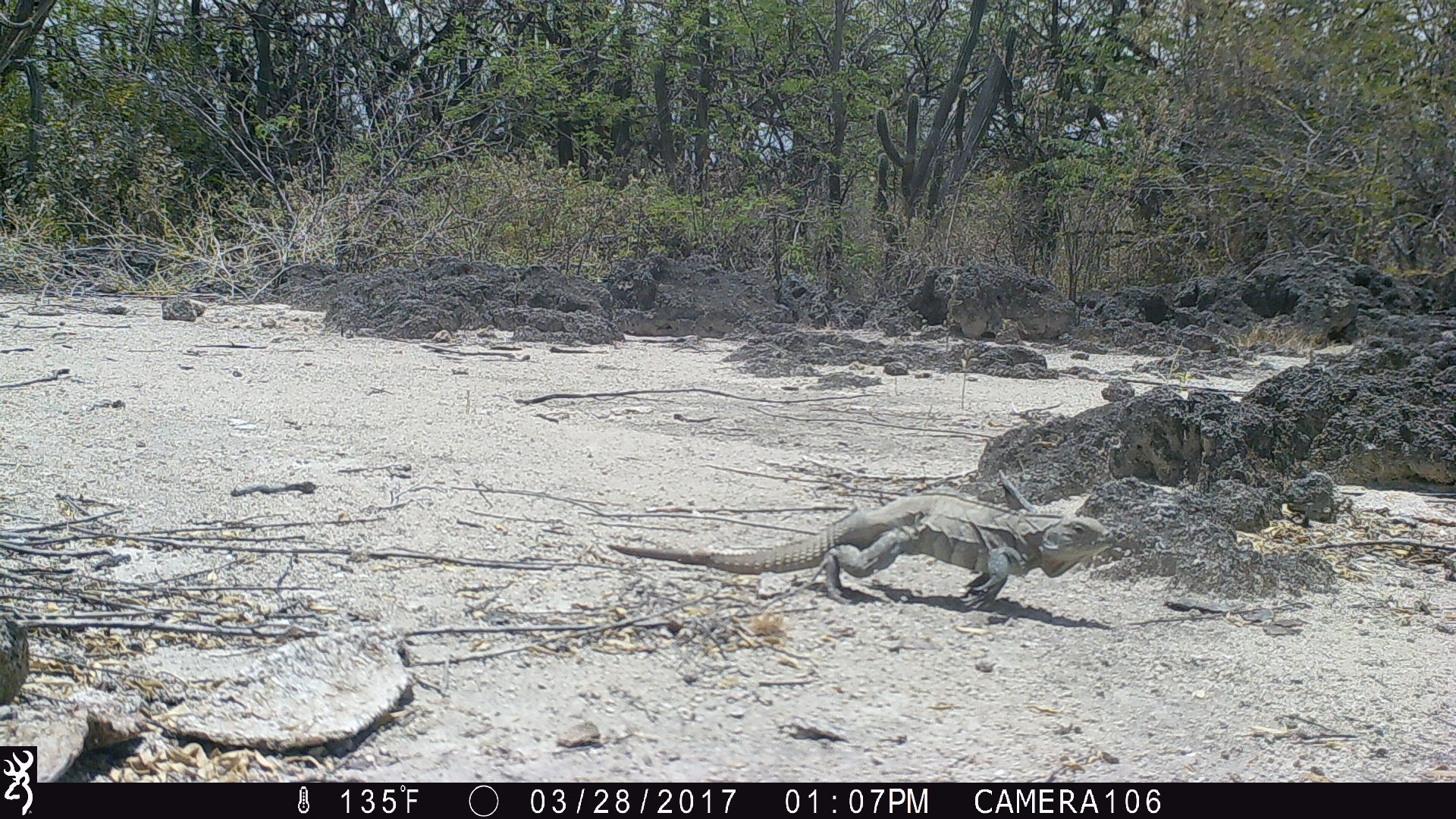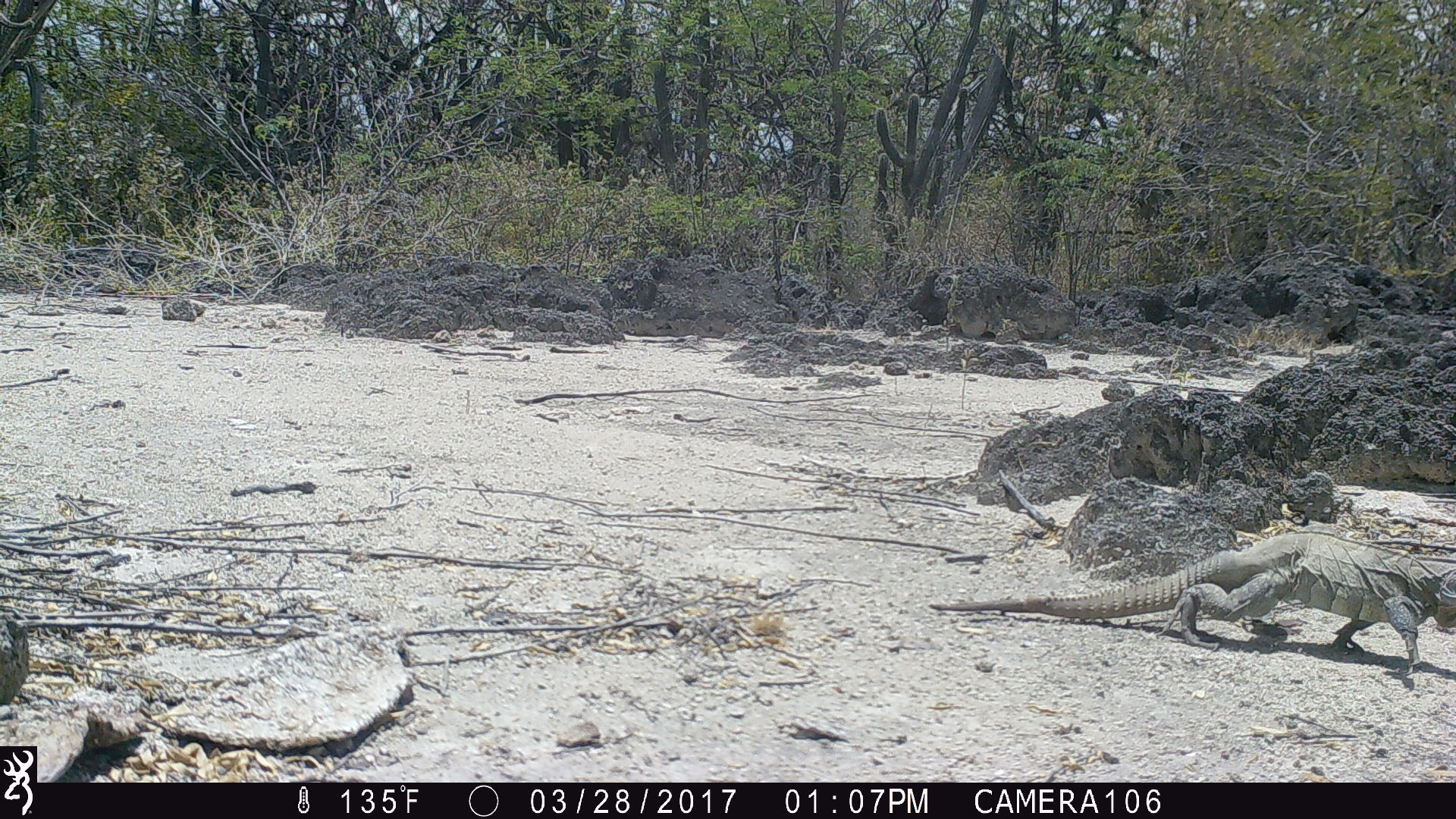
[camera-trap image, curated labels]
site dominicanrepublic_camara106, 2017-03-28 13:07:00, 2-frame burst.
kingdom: Animalia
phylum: Chordata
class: Reptilia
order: Squamata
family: Iguanidae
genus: Iguana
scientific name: Iguana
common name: typical iguanas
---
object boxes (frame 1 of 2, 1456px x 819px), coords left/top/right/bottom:
iguana: 597/489/1115/613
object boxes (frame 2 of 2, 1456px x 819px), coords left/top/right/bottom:
iguana: 921/529/1456/675